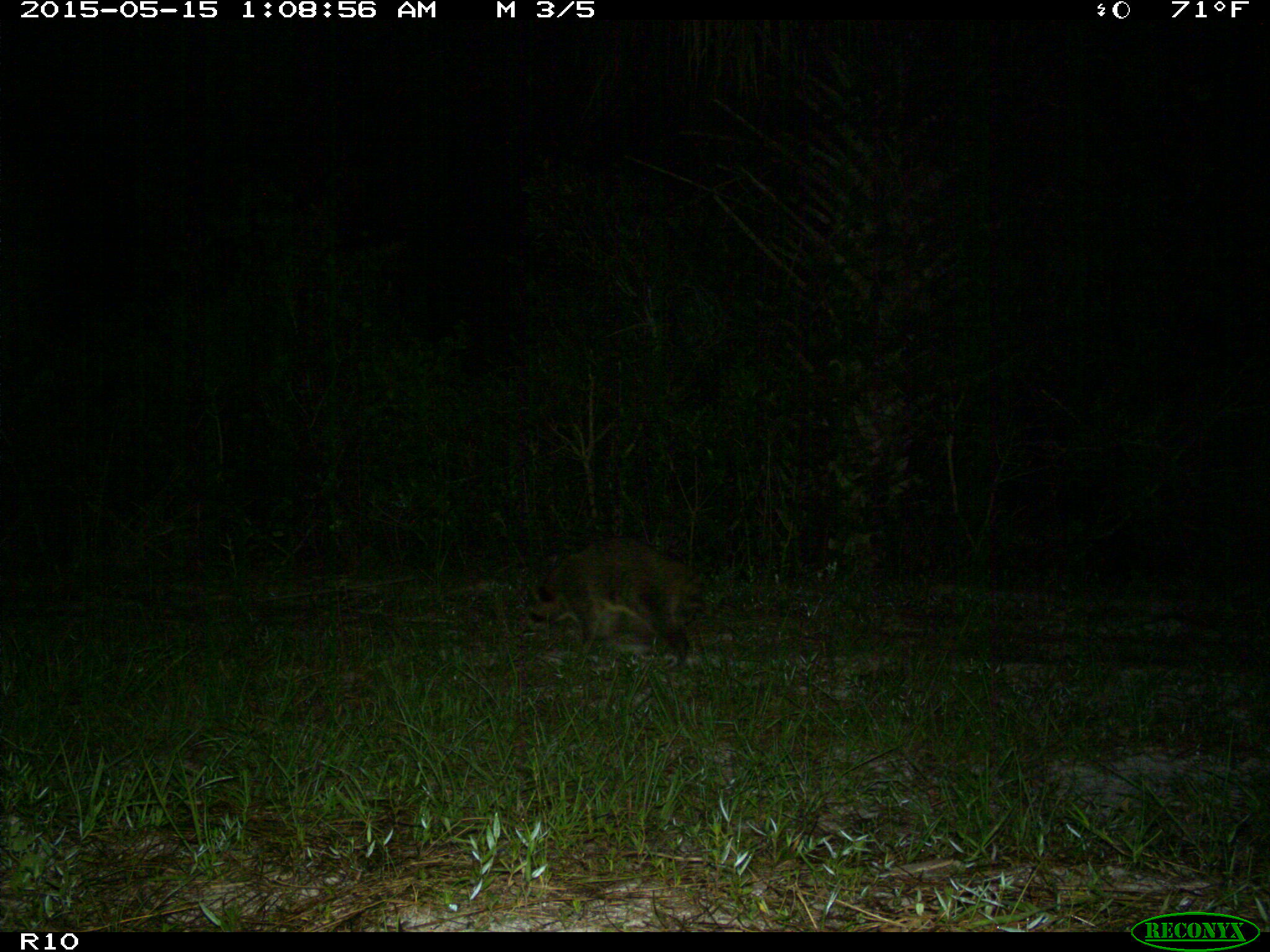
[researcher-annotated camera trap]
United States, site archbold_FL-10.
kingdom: Animalia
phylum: Chordata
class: Mammalia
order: Carnivora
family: Procyonidae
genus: Procyon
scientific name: Procyon lotor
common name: common raccoon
Procyon lotor (common raccoon).